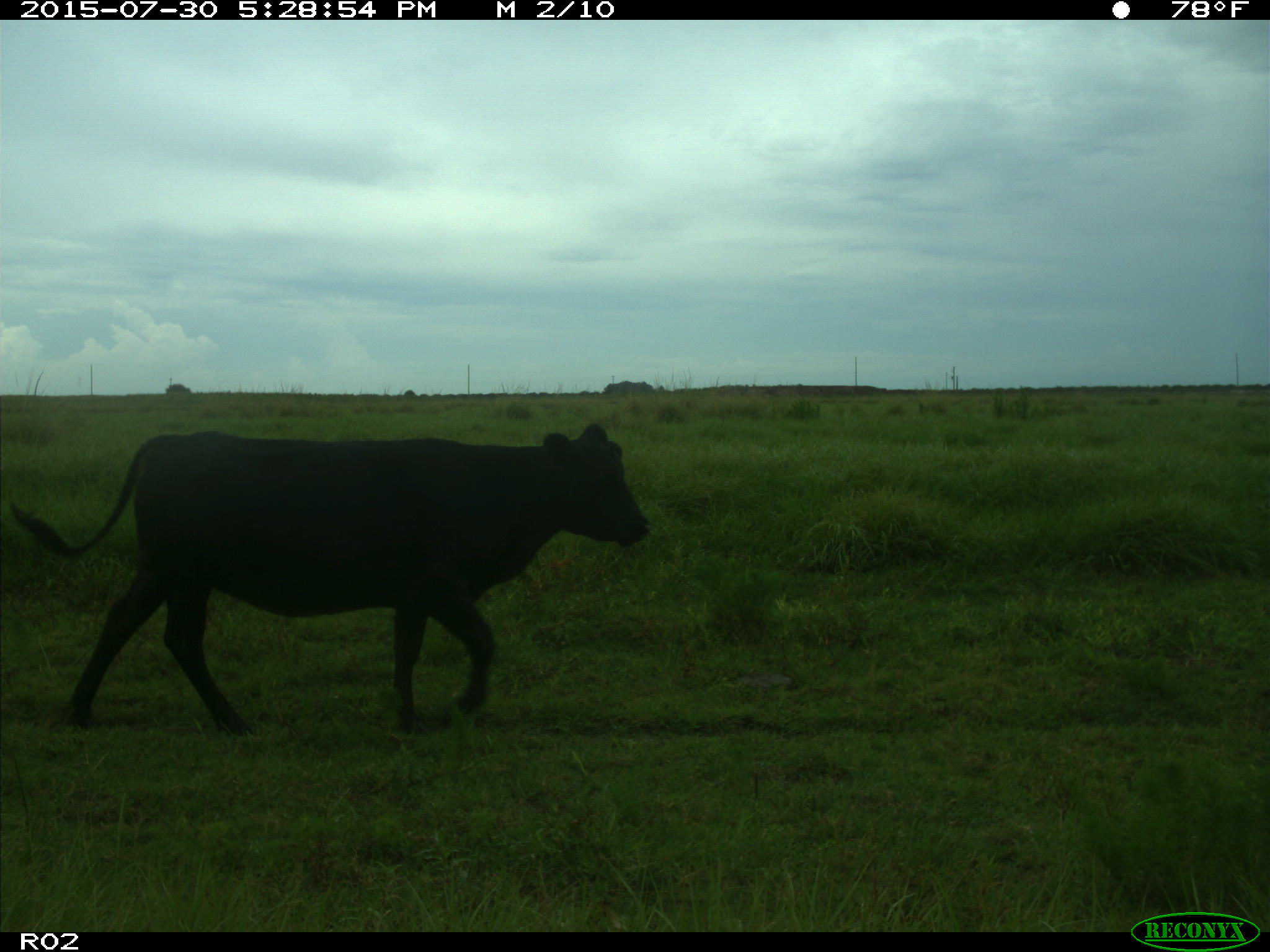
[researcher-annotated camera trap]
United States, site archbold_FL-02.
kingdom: Animalia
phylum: Chordata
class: Mammalia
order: Artiodactyla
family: Bovidae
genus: Bos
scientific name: Bos taurus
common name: domestic cow